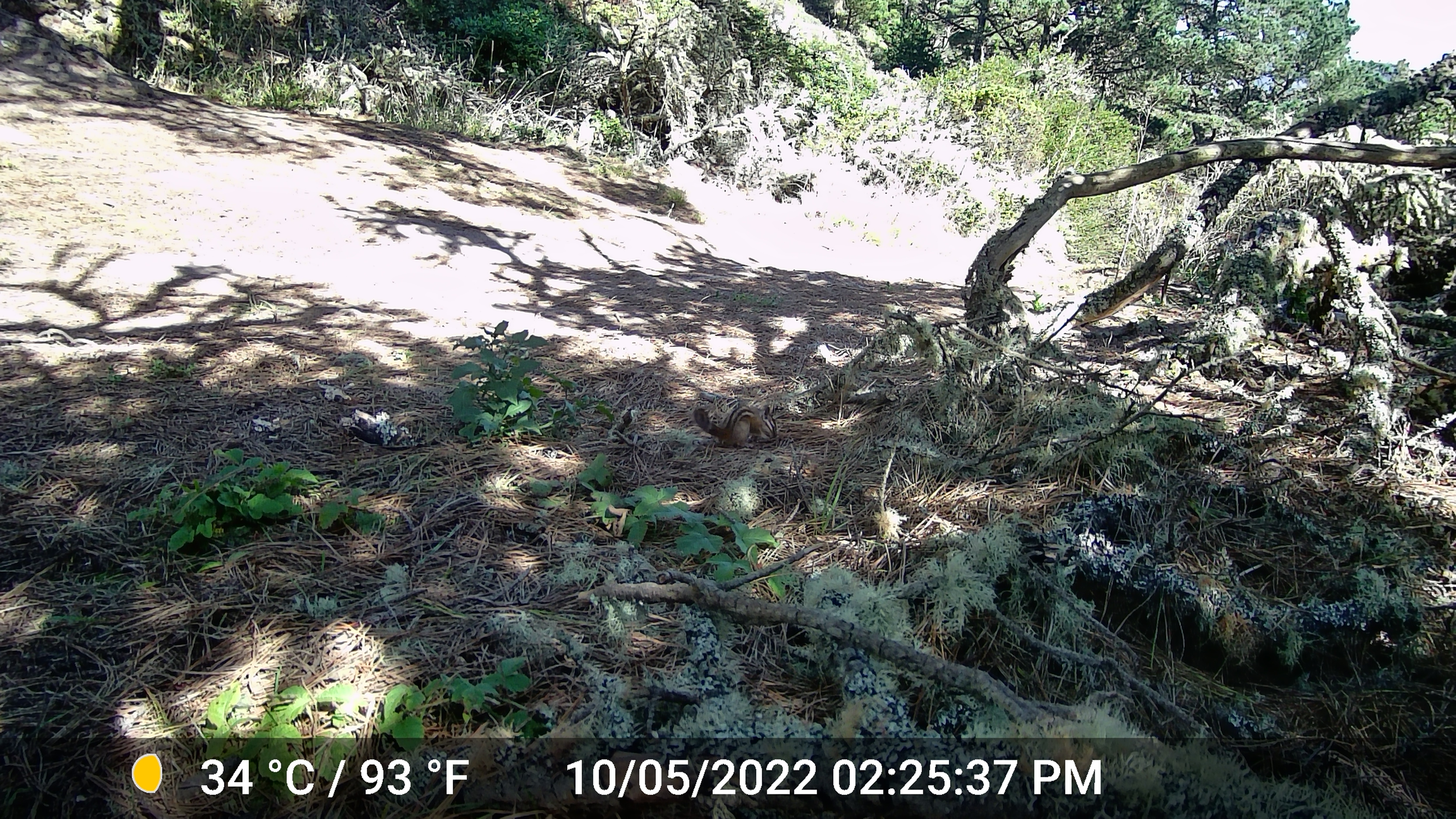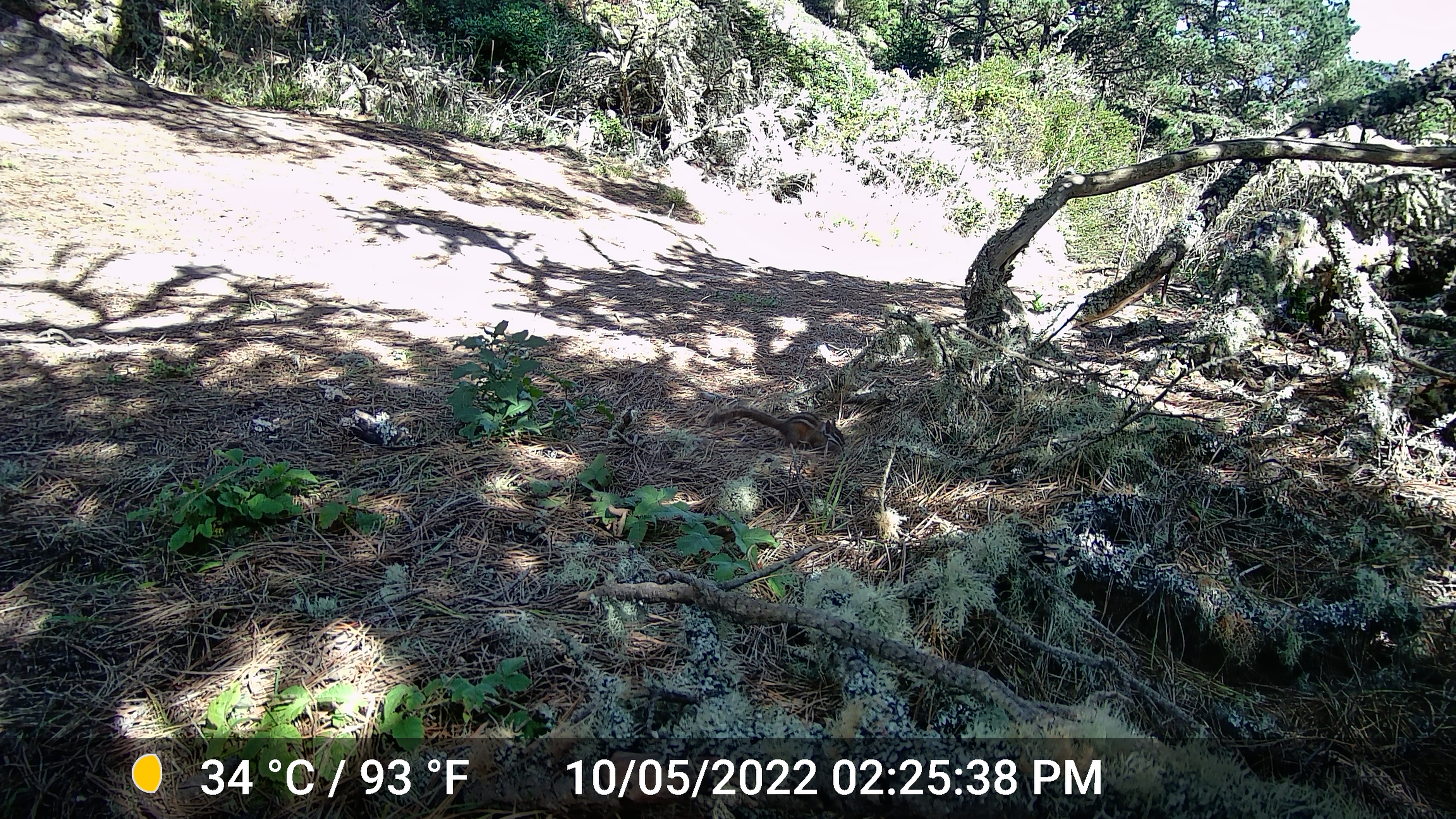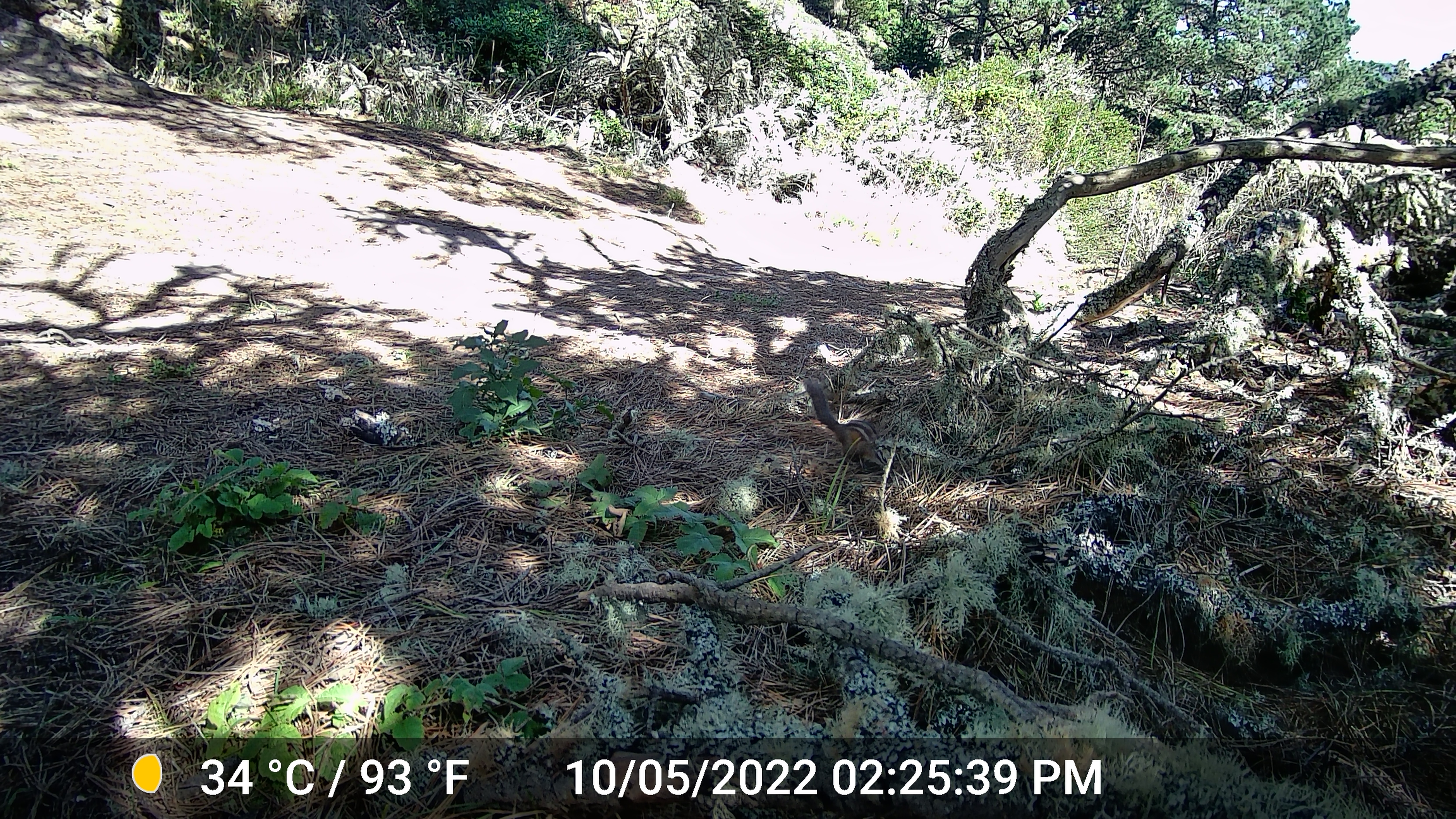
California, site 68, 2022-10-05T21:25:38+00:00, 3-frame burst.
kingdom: Animalia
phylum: Chordata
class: Mammalia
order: Rodentia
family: Sciuridae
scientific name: Sciuridae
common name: squirrel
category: unknown squirrel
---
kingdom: Animalia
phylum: Chordata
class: Mammalia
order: Rodentia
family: Sciuridae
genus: Neotamias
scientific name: Neotamias merriami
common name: merriam's chipmunk